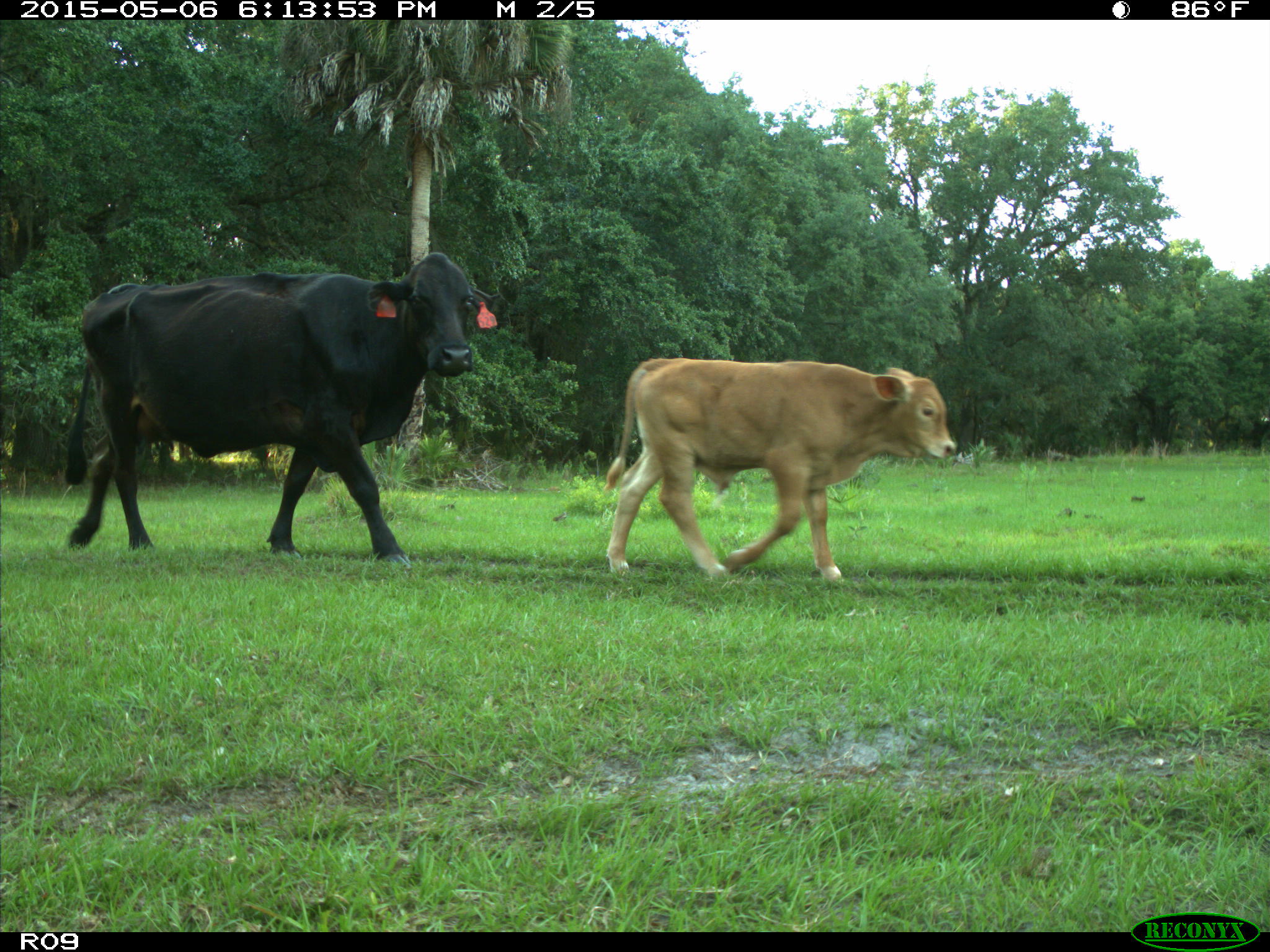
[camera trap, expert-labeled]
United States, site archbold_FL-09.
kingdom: Animalia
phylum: Chordata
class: Mammalia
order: Artiodactyla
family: Bovidae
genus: Bos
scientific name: Bos taurus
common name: domestic cow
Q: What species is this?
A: Bos taurus (domestic cow).